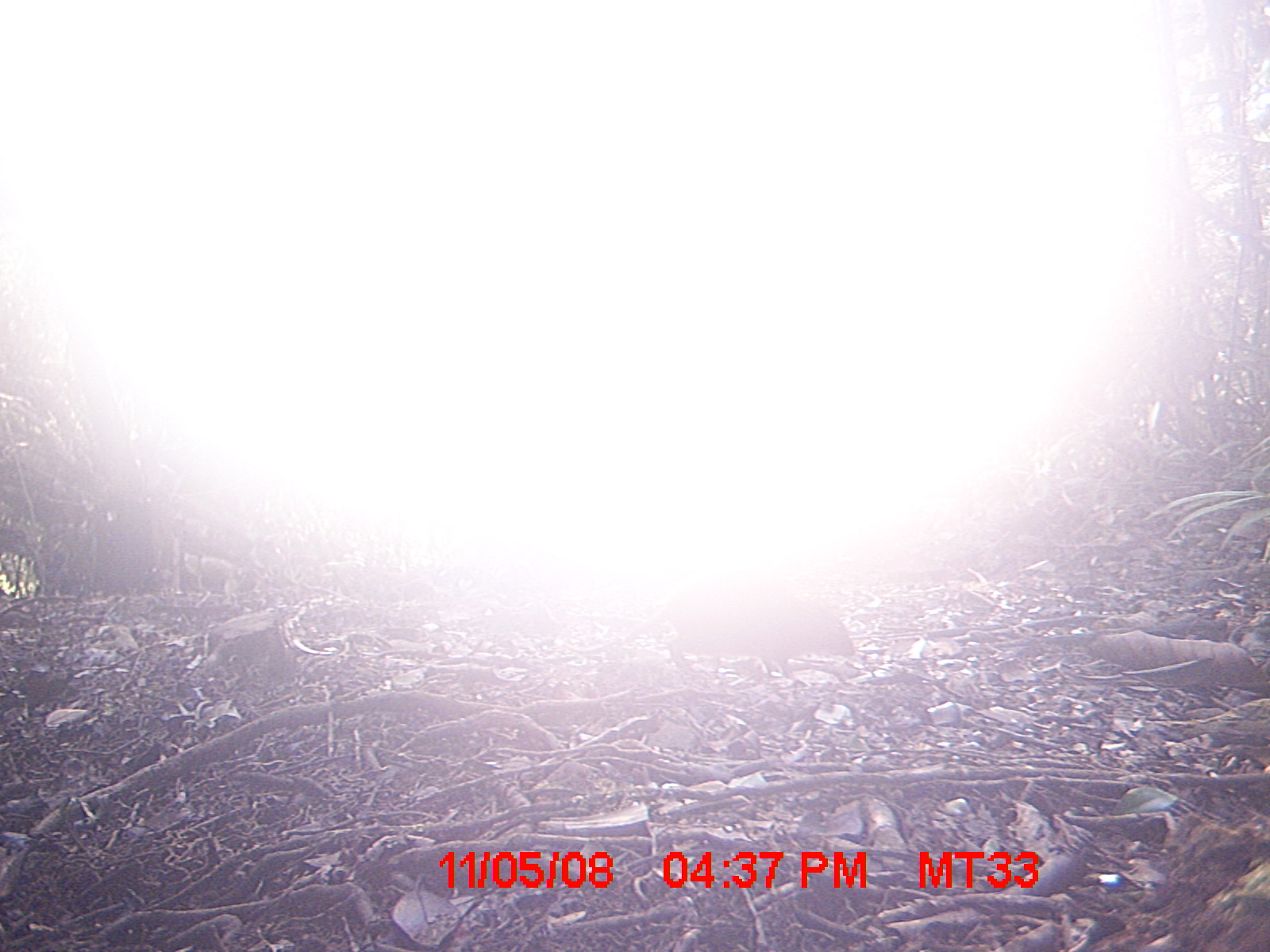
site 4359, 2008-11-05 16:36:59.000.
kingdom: Animalia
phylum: Chordata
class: Mammalia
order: Rodentia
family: Muridae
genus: Rattus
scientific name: Rattus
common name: rodent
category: unknown rat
Unknown rat (rodent) (Rattus), count 1.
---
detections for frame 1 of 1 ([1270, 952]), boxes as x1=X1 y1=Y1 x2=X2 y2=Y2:
unknown rat: x1=564 y1=568 x2=856 y2=689